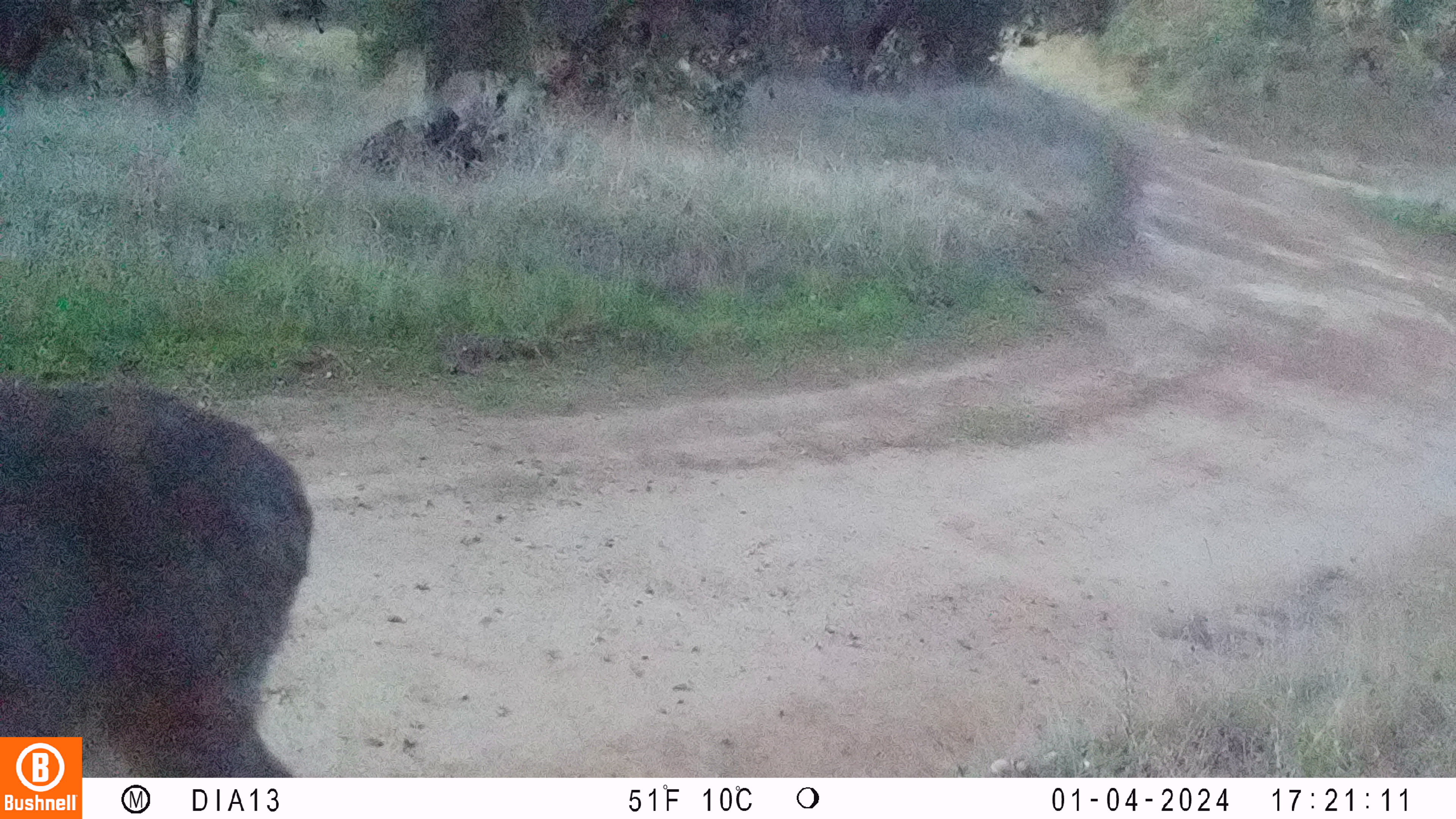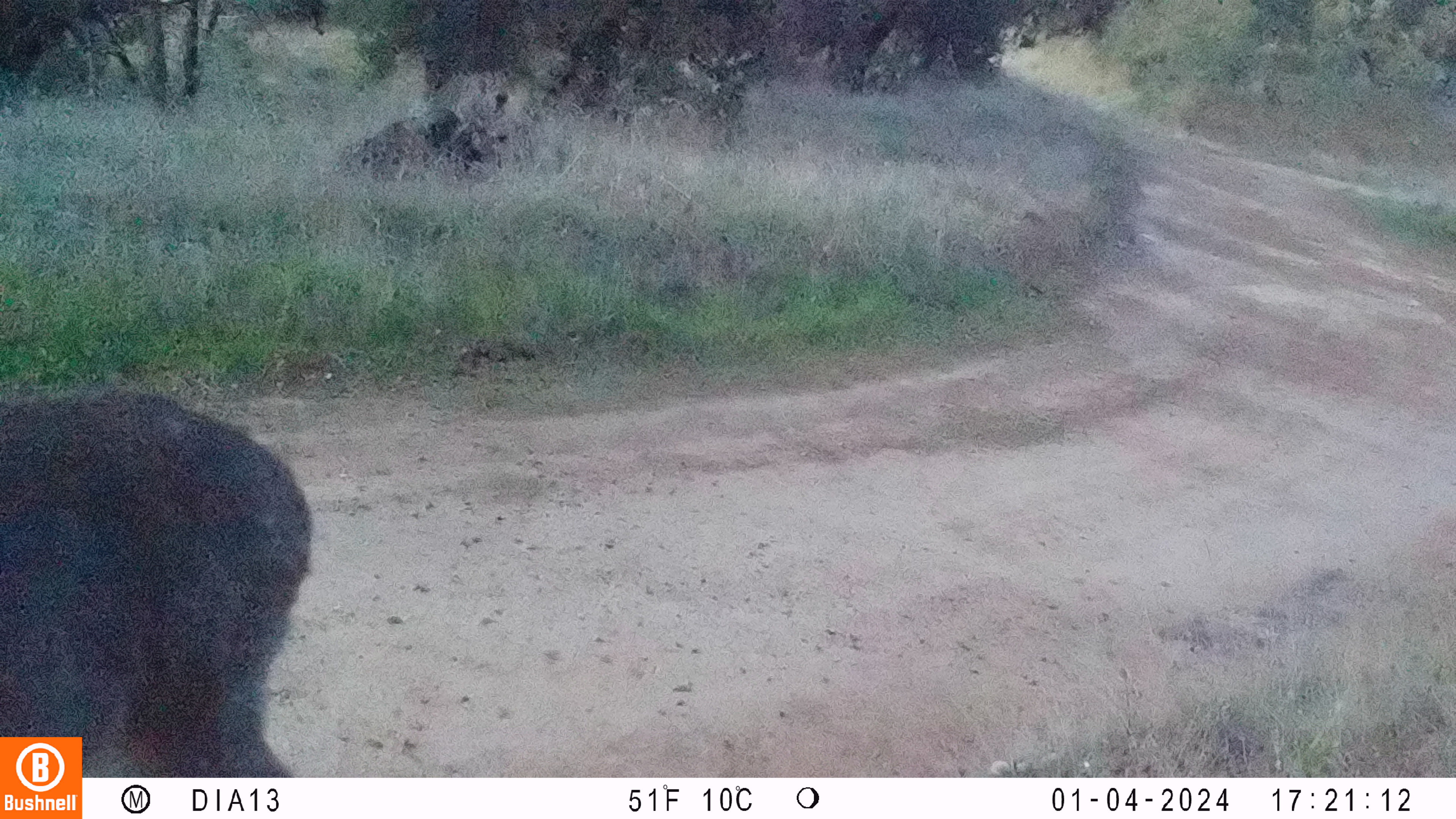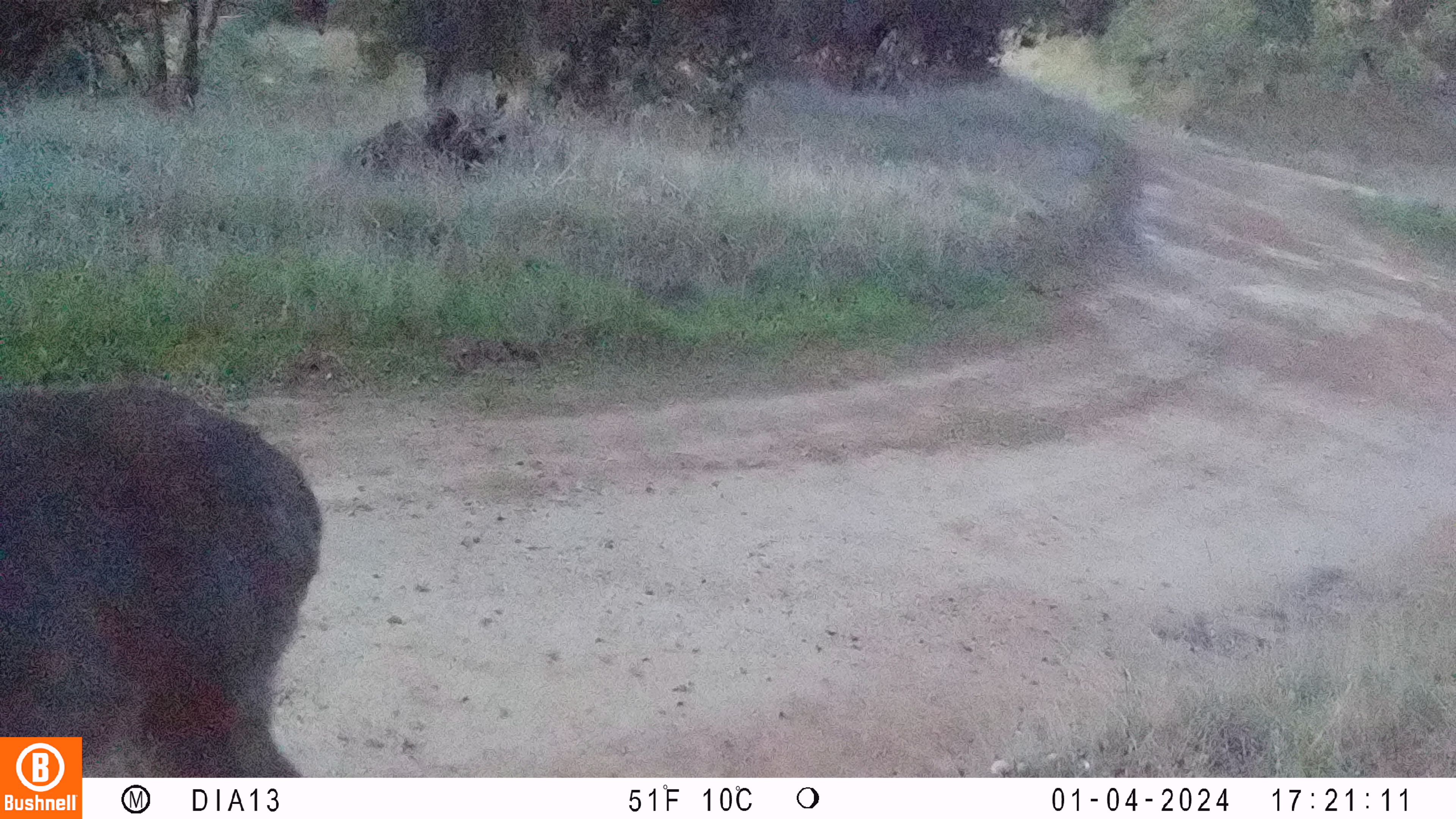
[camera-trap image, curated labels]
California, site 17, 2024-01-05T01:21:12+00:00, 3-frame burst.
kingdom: Animalia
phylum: Chordata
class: Mammalia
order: Artiodactyla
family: Cervidae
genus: Odocoileus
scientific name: Odocoileus hemionus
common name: mule deer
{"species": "mule deer (Odocoileus hemionus)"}